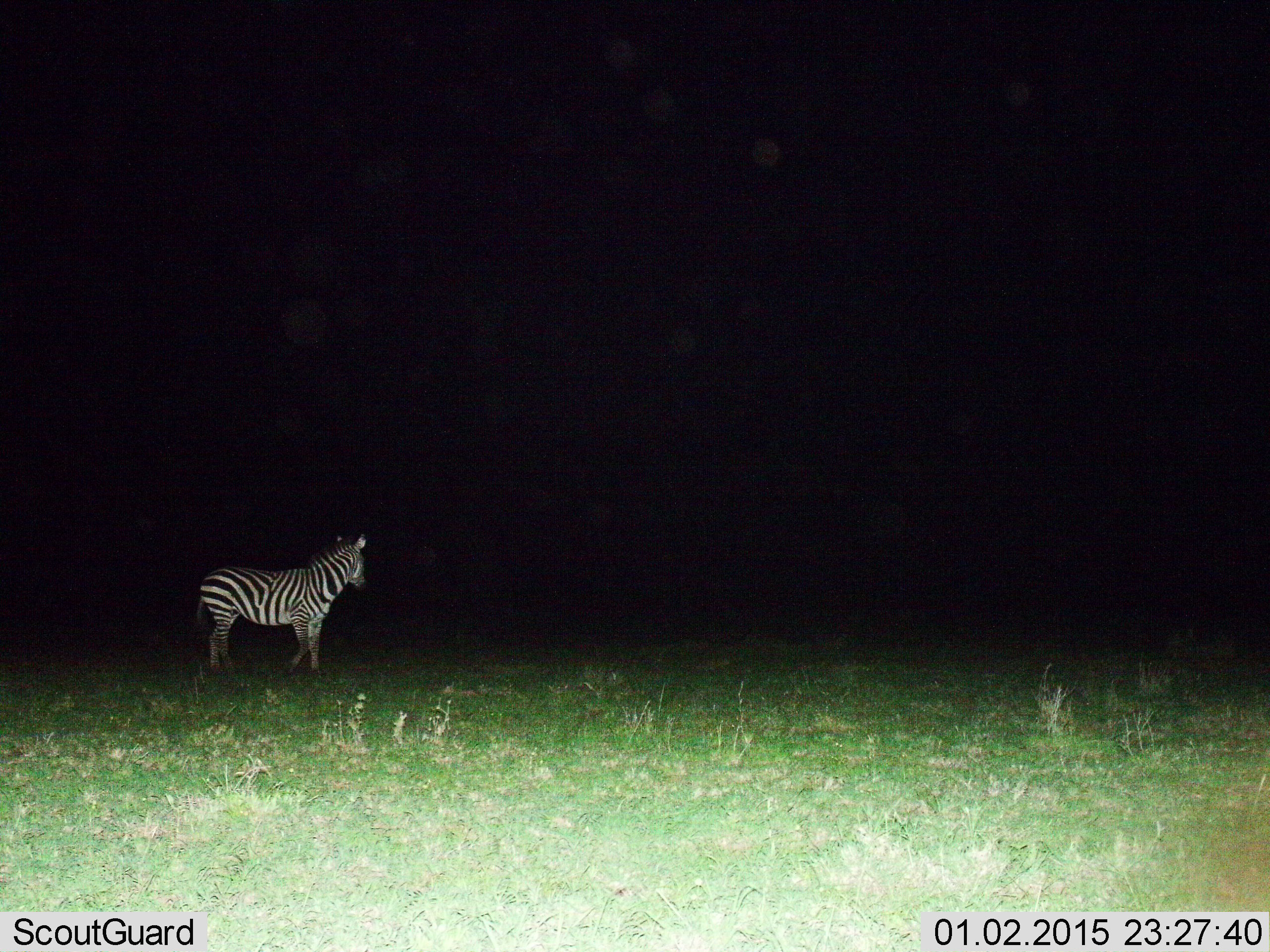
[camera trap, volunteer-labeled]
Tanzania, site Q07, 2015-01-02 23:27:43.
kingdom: Animalia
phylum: Chordata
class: Mammalia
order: Perissodactyla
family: Equidae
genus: Equus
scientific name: Equus quagga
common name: plains zebra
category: zebra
Zebra (plains zebra) (Equus quagga), count 1. Behavior (volunteer vote fractions): standing 90%, resting 0%, moving 10%, interacting 0%. Young present (vote fraction): 0%. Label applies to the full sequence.